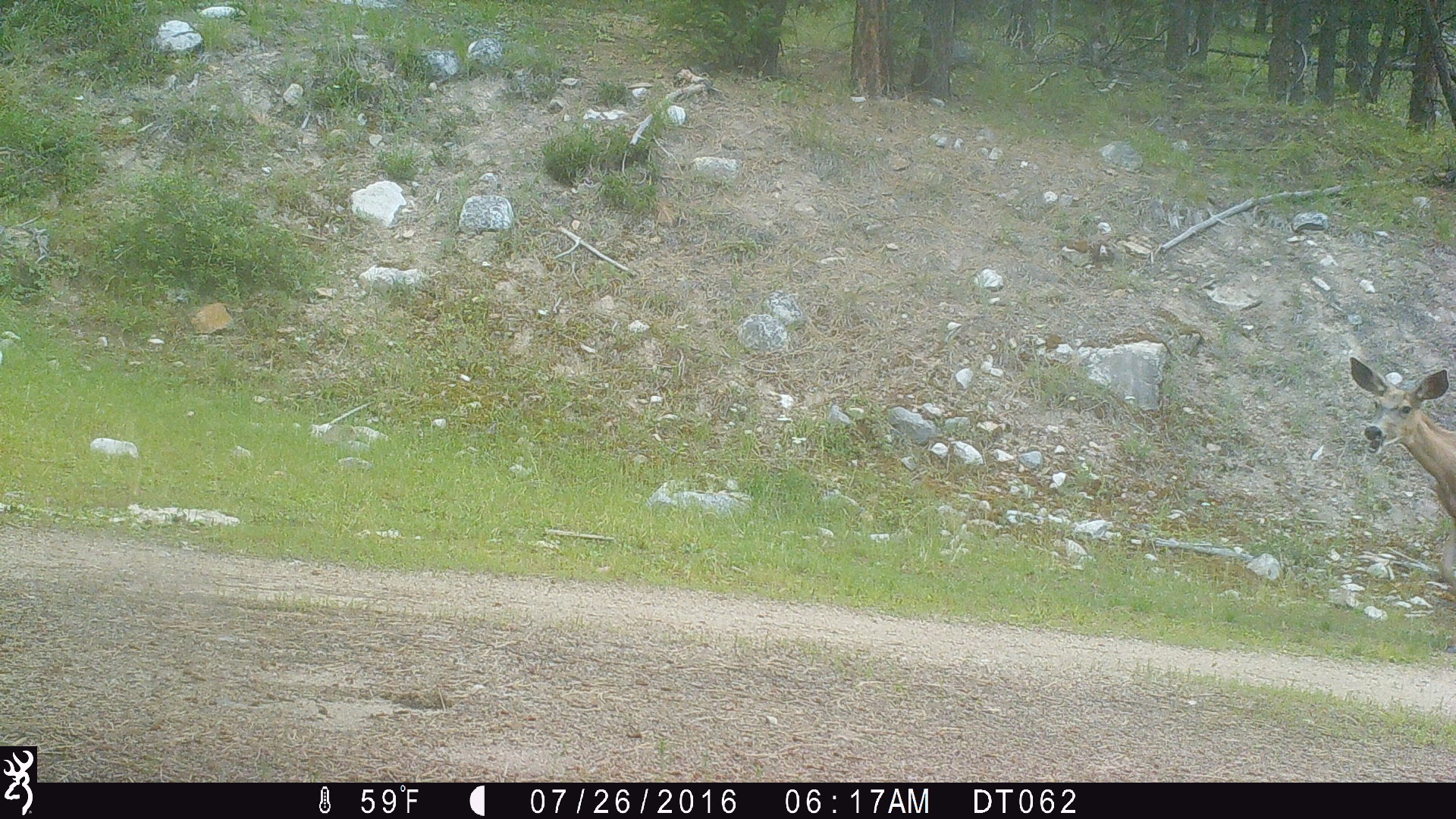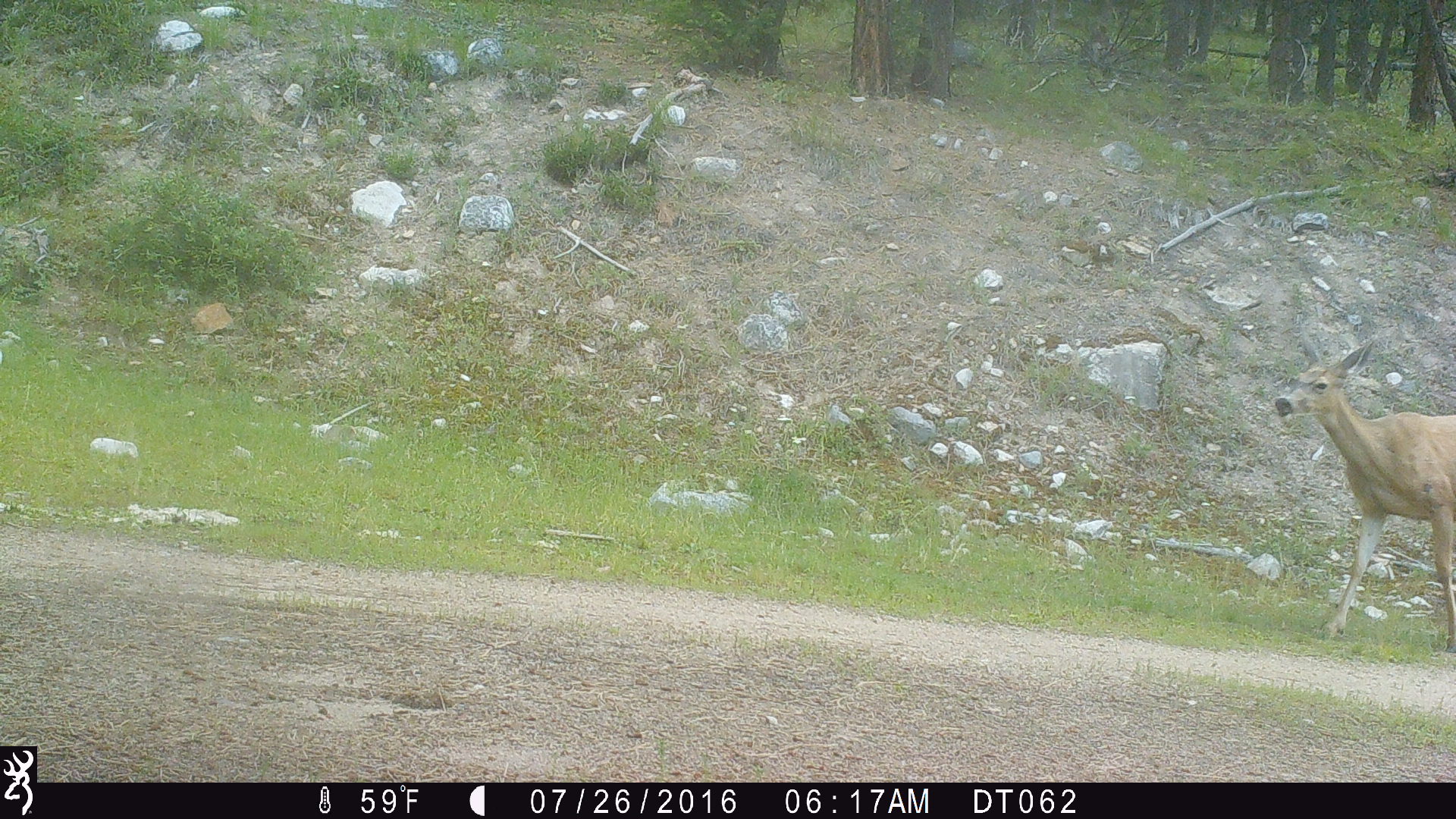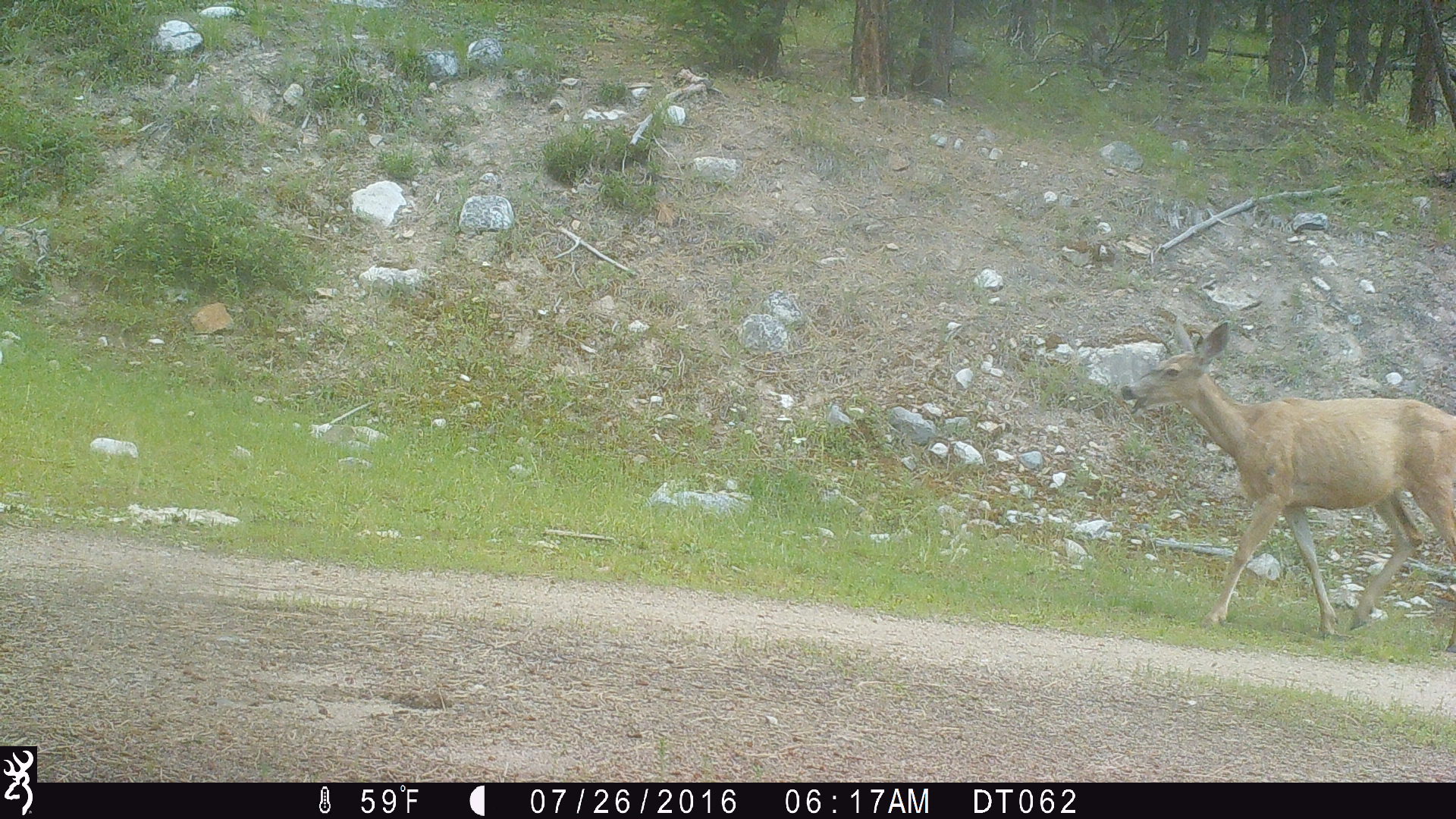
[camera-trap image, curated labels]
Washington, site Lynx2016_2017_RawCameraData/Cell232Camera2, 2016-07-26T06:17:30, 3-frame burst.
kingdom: Animalia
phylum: Chordata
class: Mammalia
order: Artiodactyla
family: Cervidae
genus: Odocoileus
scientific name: Odocoileus hemionus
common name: mule deer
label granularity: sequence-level